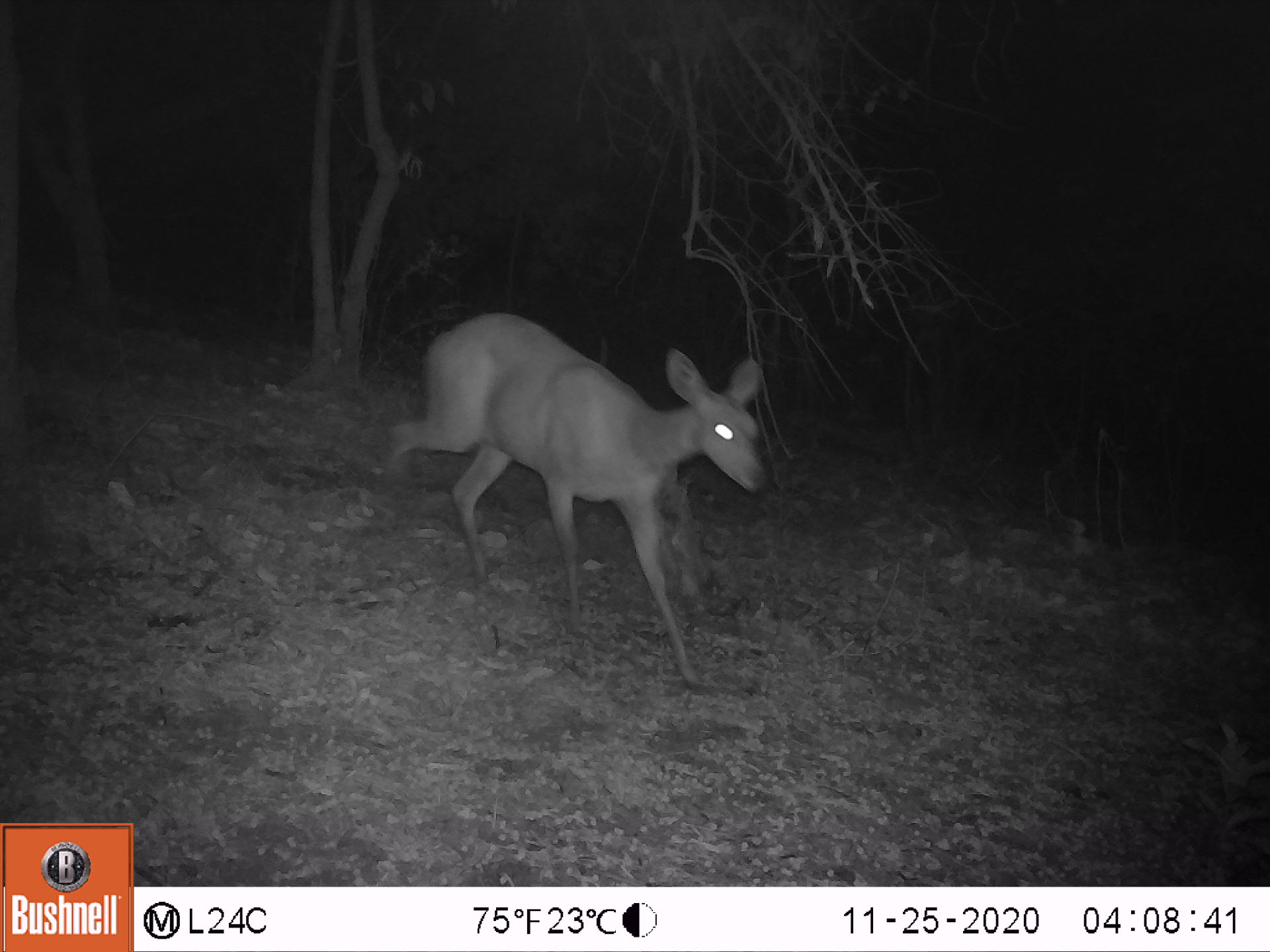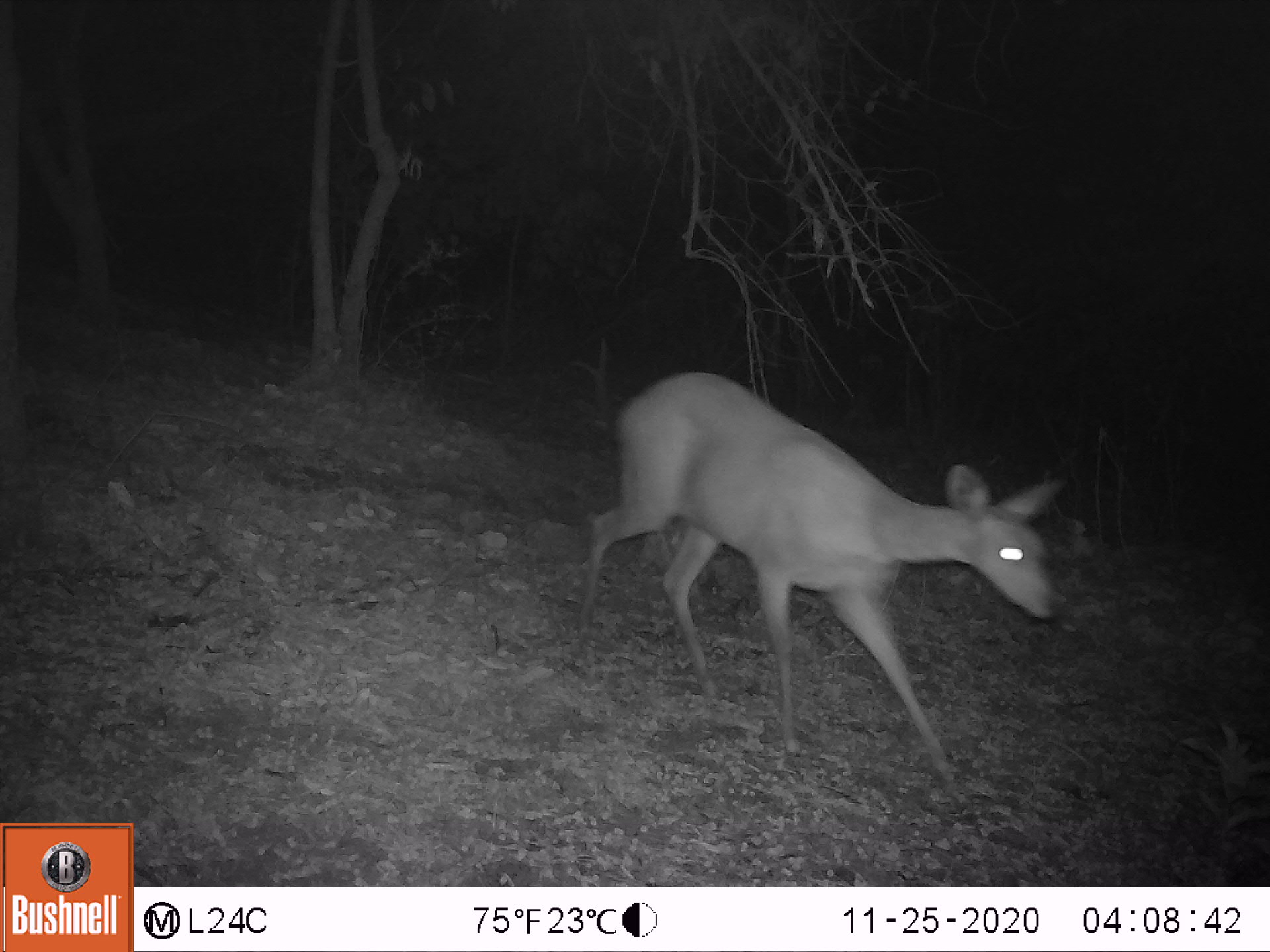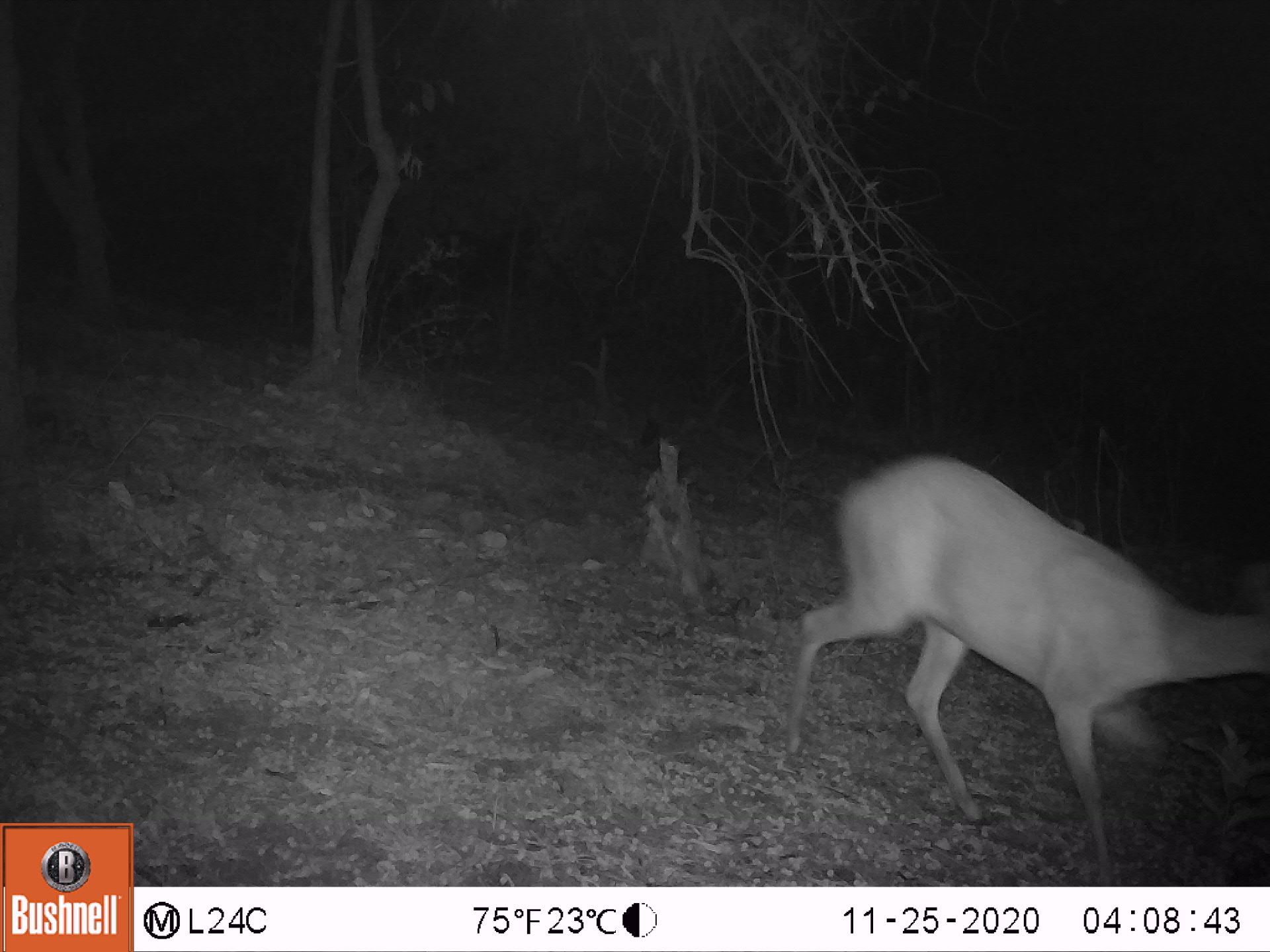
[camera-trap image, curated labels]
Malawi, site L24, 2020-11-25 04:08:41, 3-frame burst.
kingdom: Animalia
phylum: Chordata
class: Mammalia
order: Artiodactyla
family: Bovidae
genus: Tragelaphus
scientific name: Tragelaphus sylvaticus sylvaticus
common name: cape bushbuck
Cape bushbuck (Tragelaphus sylvaticus sylvaticus), count 1.